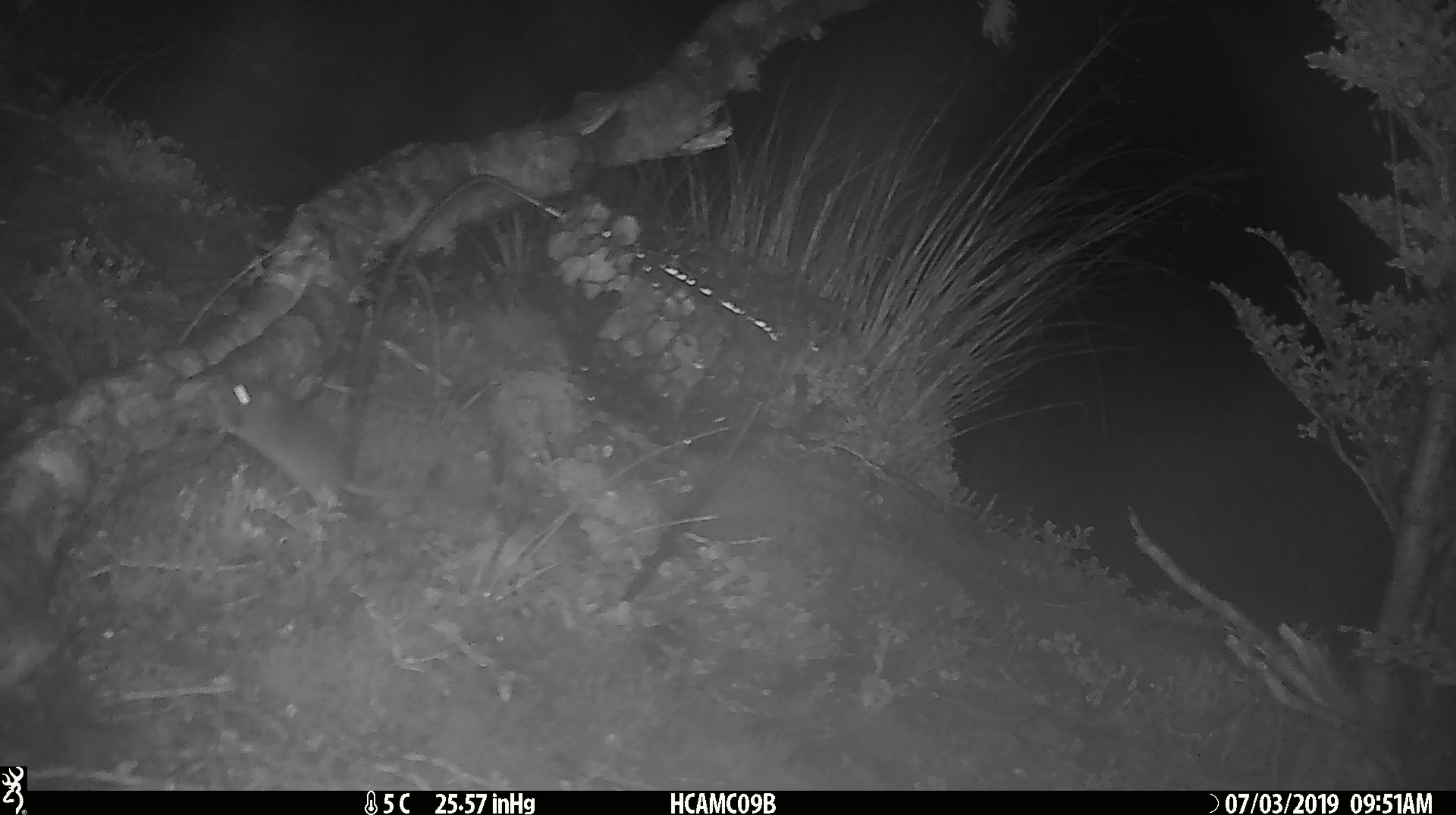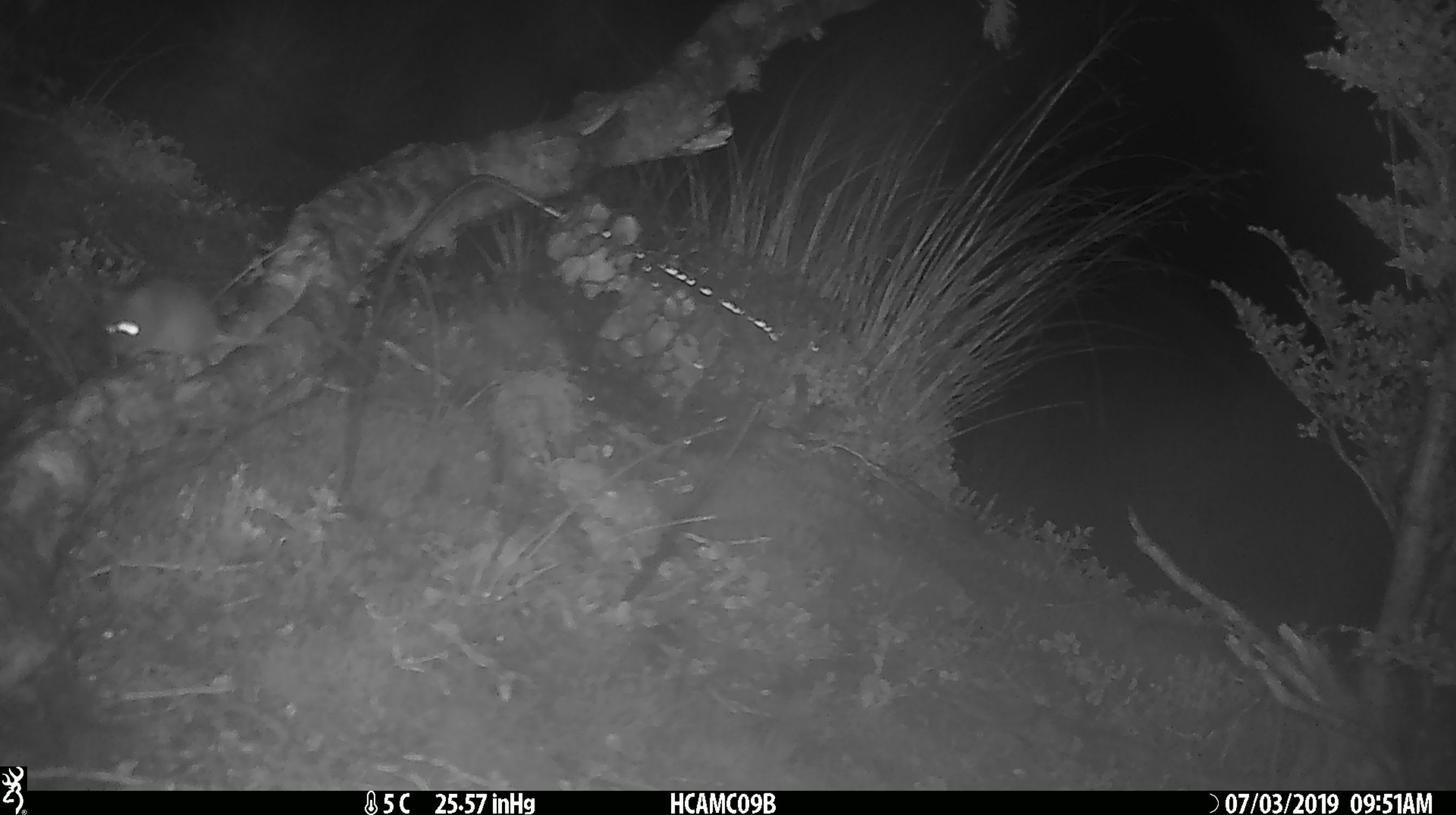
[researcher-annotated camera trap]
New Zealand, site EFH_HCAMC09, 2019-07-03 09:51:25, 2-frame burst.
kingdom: Animalia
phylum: Chordata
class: Mammalia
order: Rodentia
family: Muridae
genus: Mus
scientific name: Mus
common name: mouse